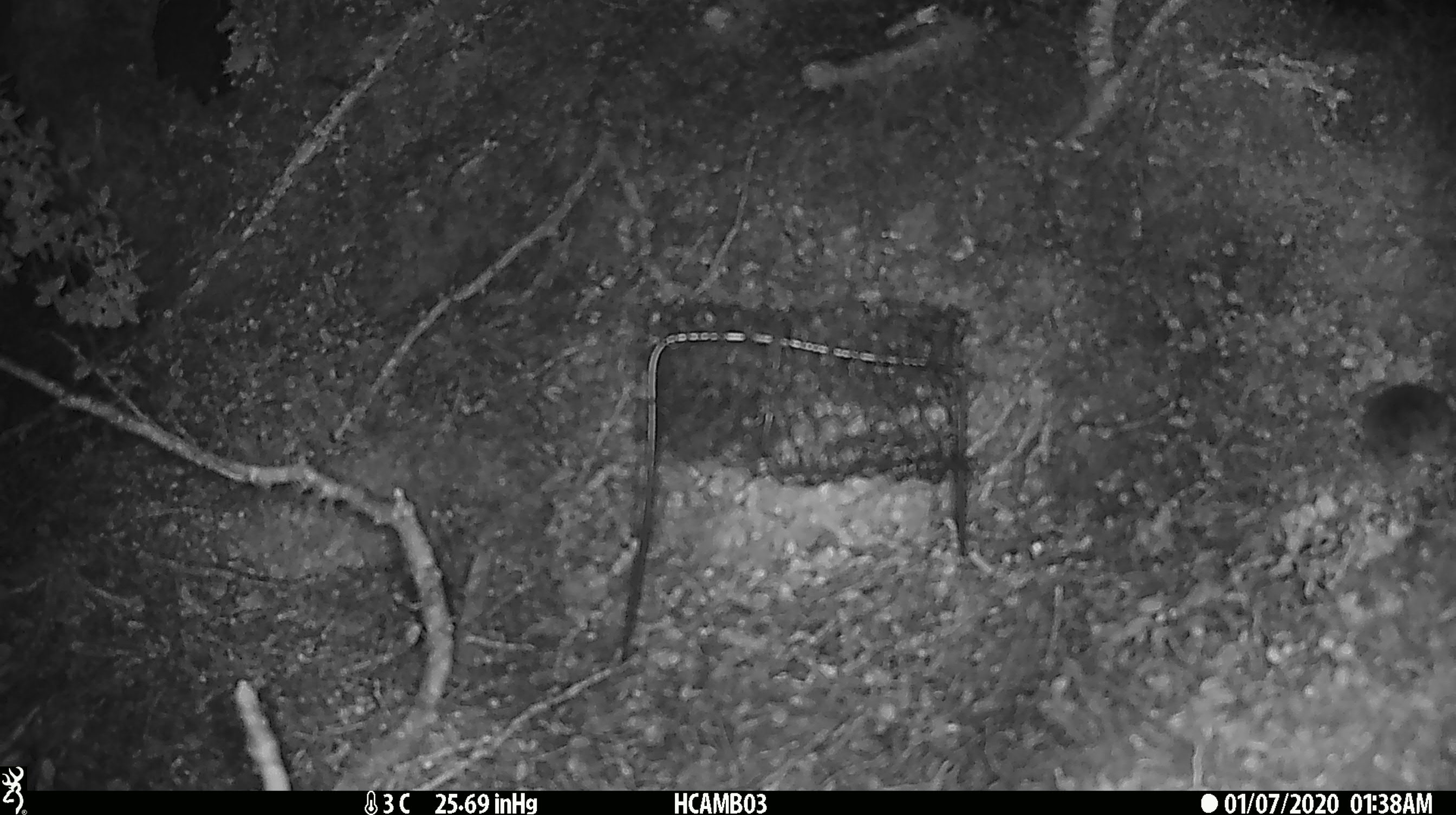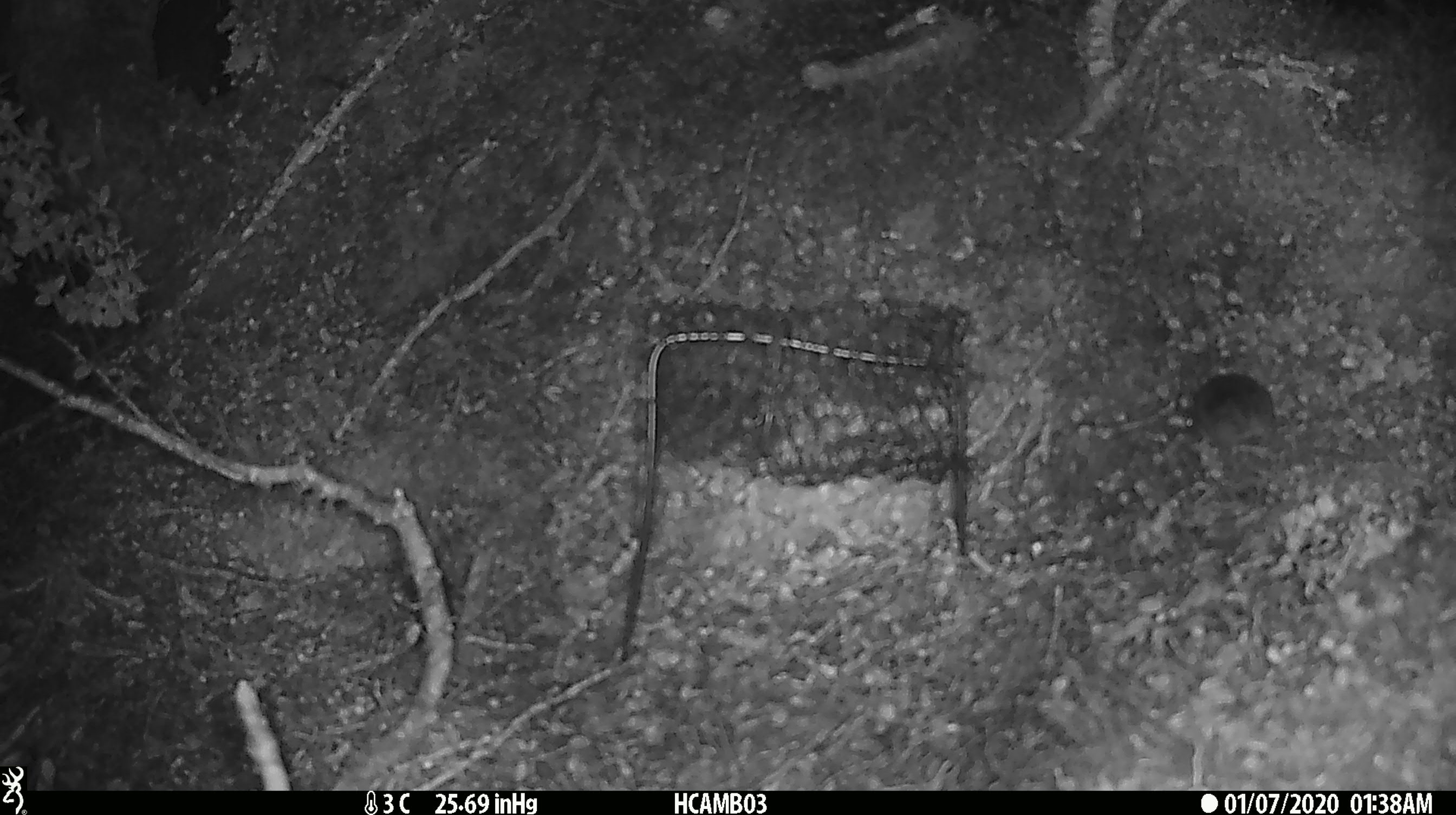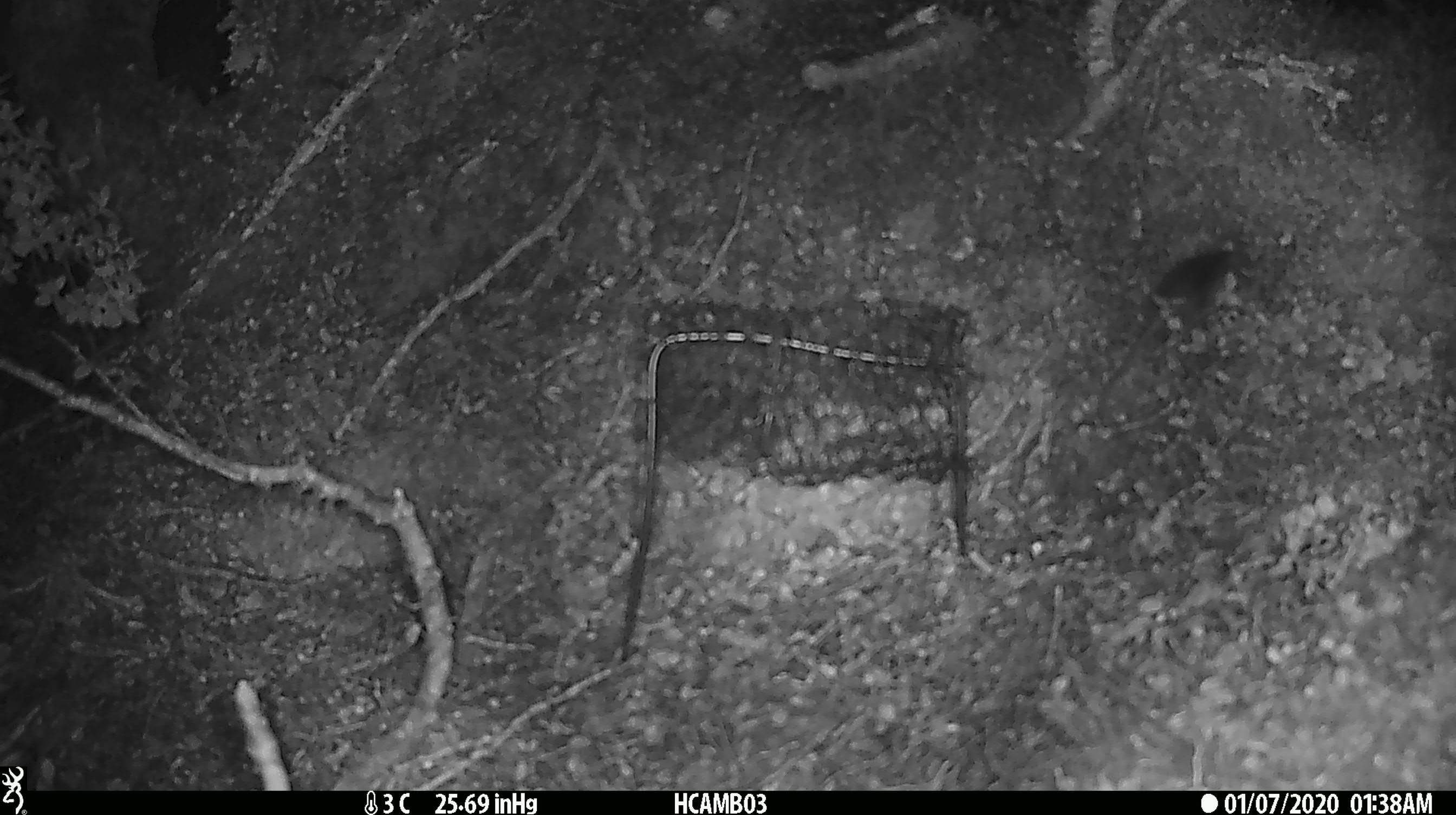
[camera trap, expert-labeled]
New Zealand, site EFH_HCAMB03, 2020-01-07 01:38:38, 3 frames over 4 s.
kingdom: Animalia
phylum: Chordata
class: Mammalia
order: Rodentia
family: Muridae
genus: Mus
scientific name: Mus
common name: mouse